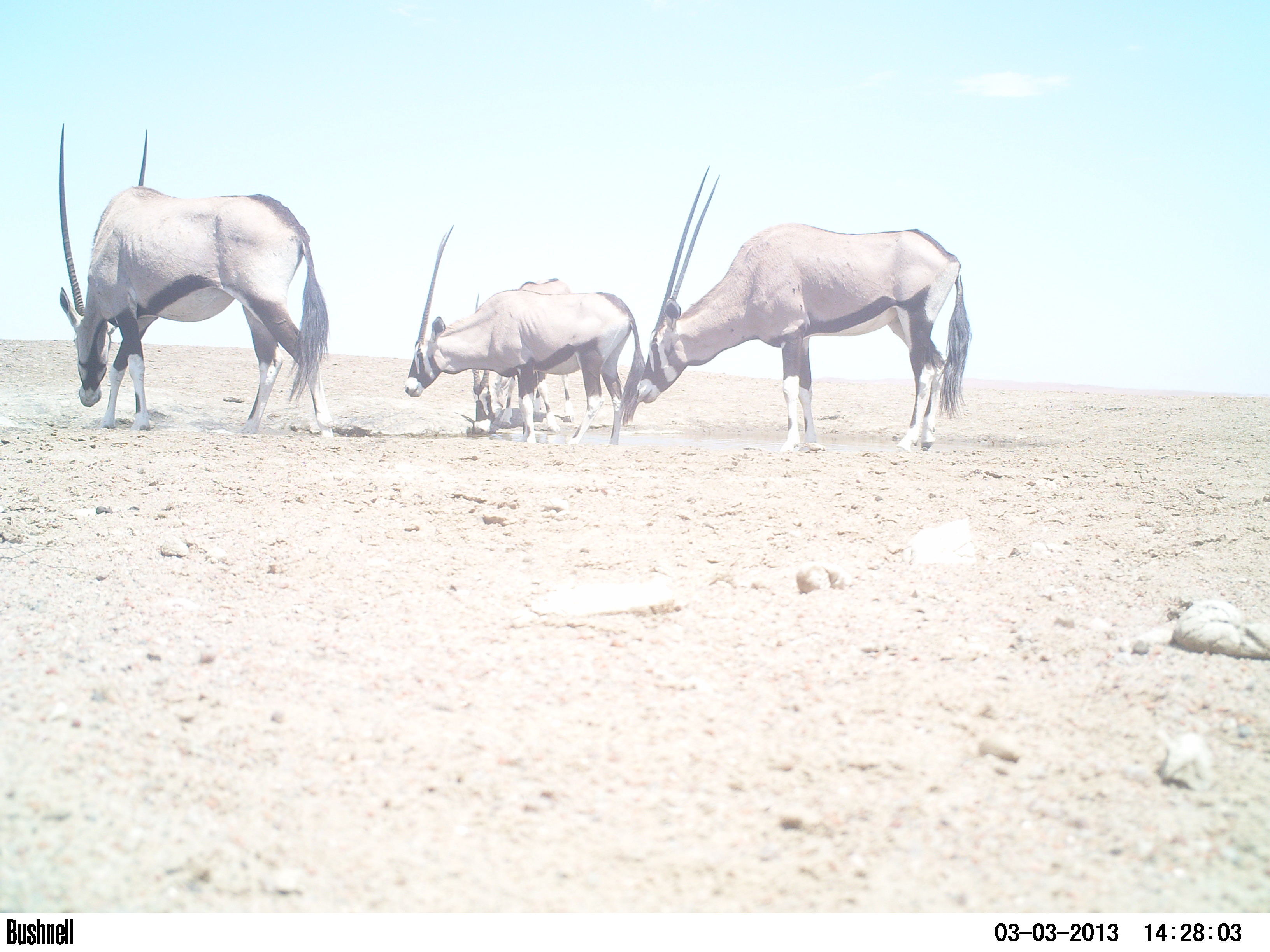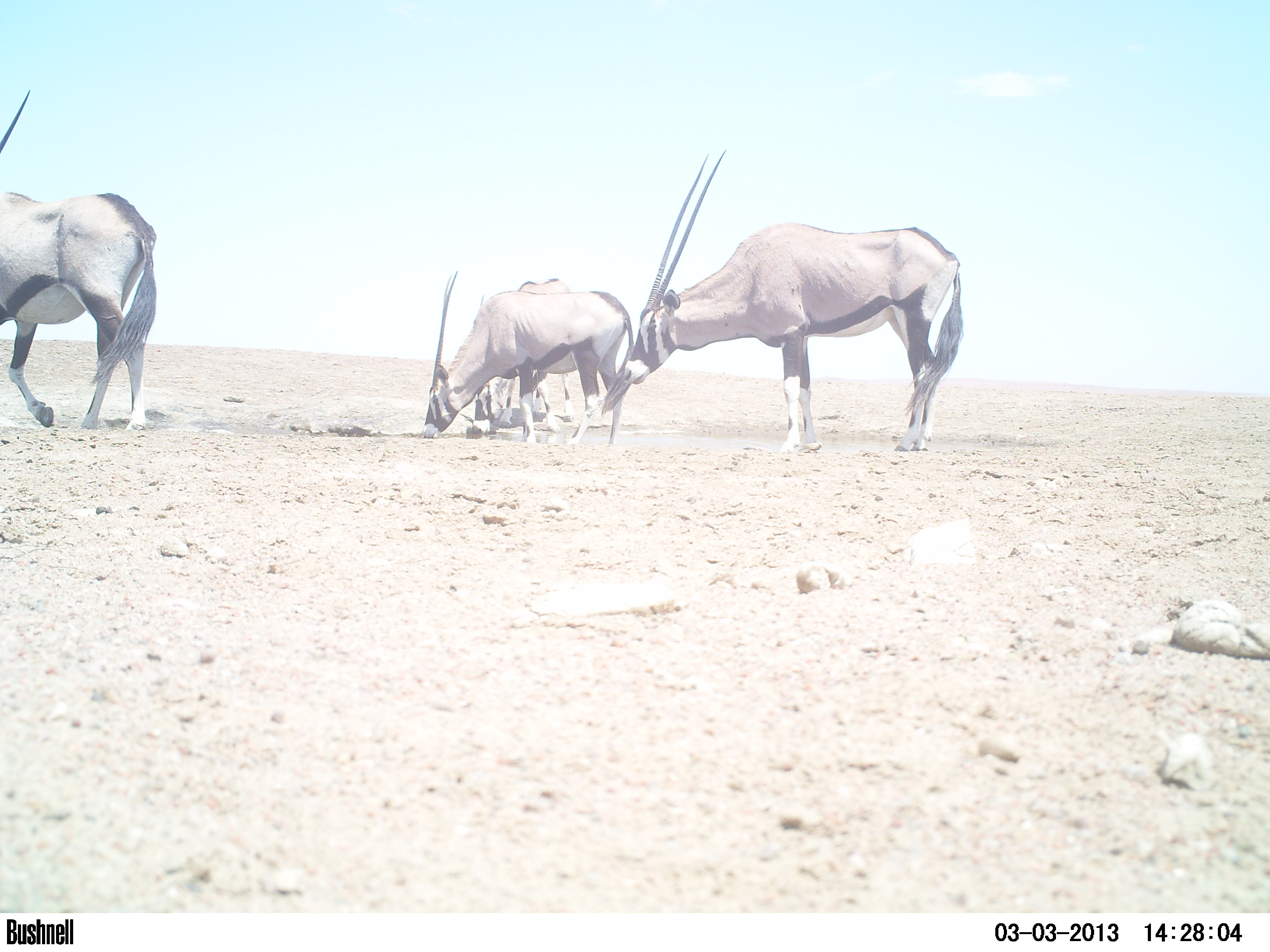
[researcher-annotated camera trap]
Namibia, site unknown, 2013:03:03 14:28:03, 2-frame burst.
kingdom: Animalia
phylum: Chordata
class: Mammalia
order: Artiodactyla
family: Bovidae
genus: Oryx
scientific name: Oryx gazella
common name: gemsbok